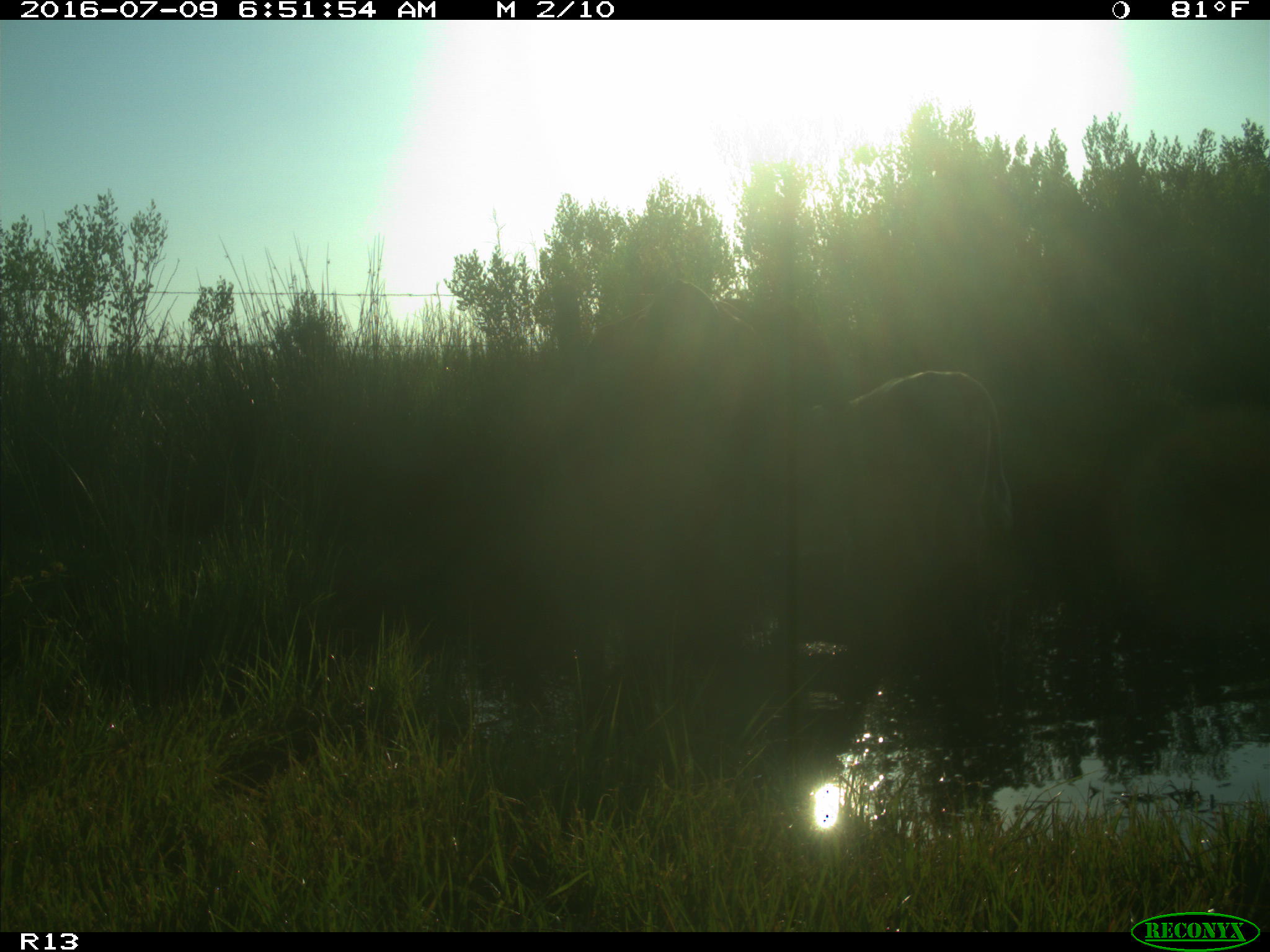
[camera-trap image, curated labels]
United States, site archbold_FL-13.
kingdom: Animalia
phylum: Chordata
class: Mammalia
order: Artiodactyla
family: Bovidae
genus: Bos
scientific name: Bos taurus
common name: domestic cow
Bos taurus (domestic cow).